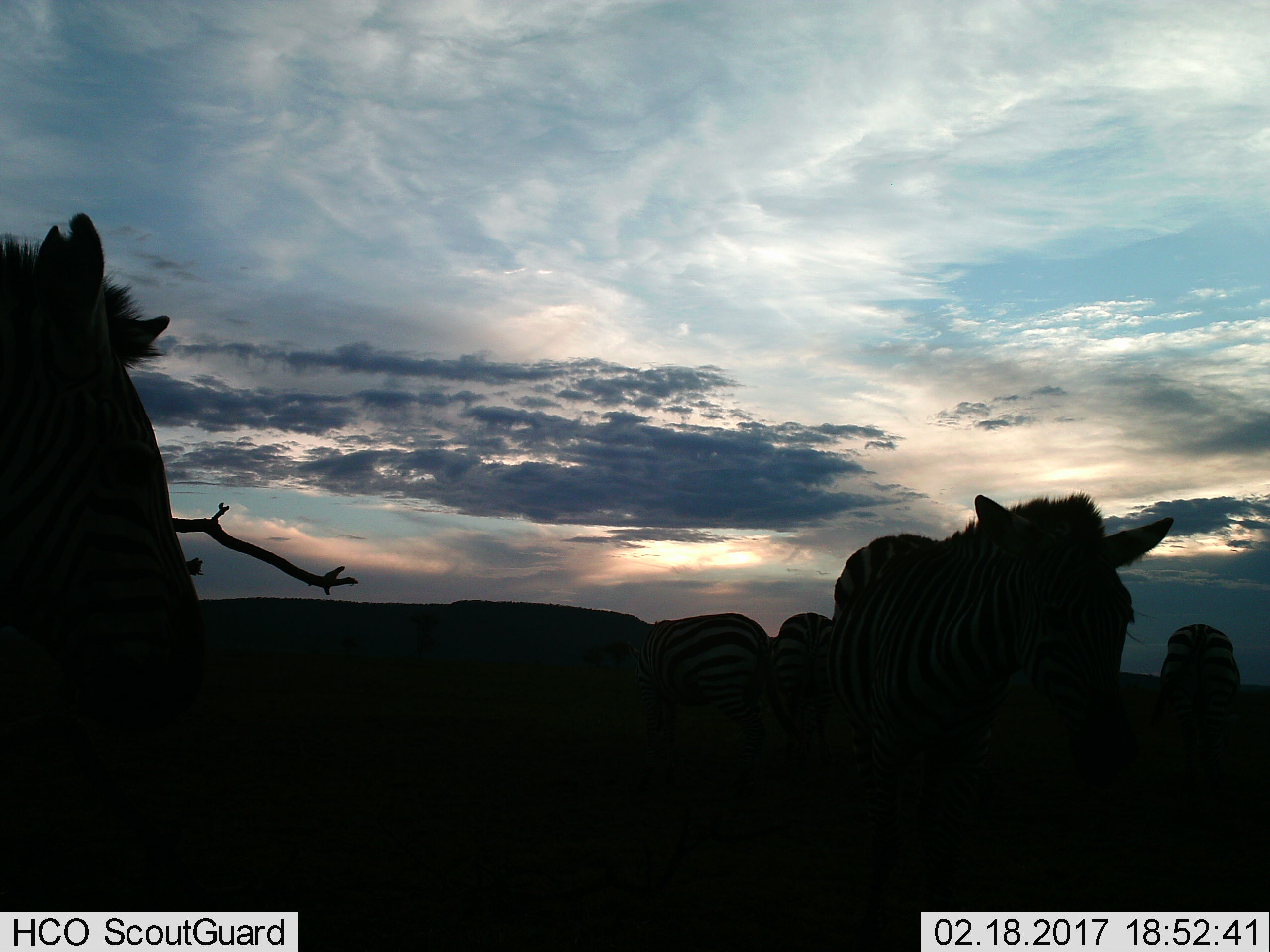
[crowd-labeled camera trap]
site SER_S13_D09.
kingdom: Animalia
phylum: Chordata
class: Mammalia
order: Perissodactyla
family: Equidae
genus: Equus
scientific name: Equus quagga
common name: plains zebra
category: zebraplains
Zebraplains (plains zebra) (Equus quagga), count 5. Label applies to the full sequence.